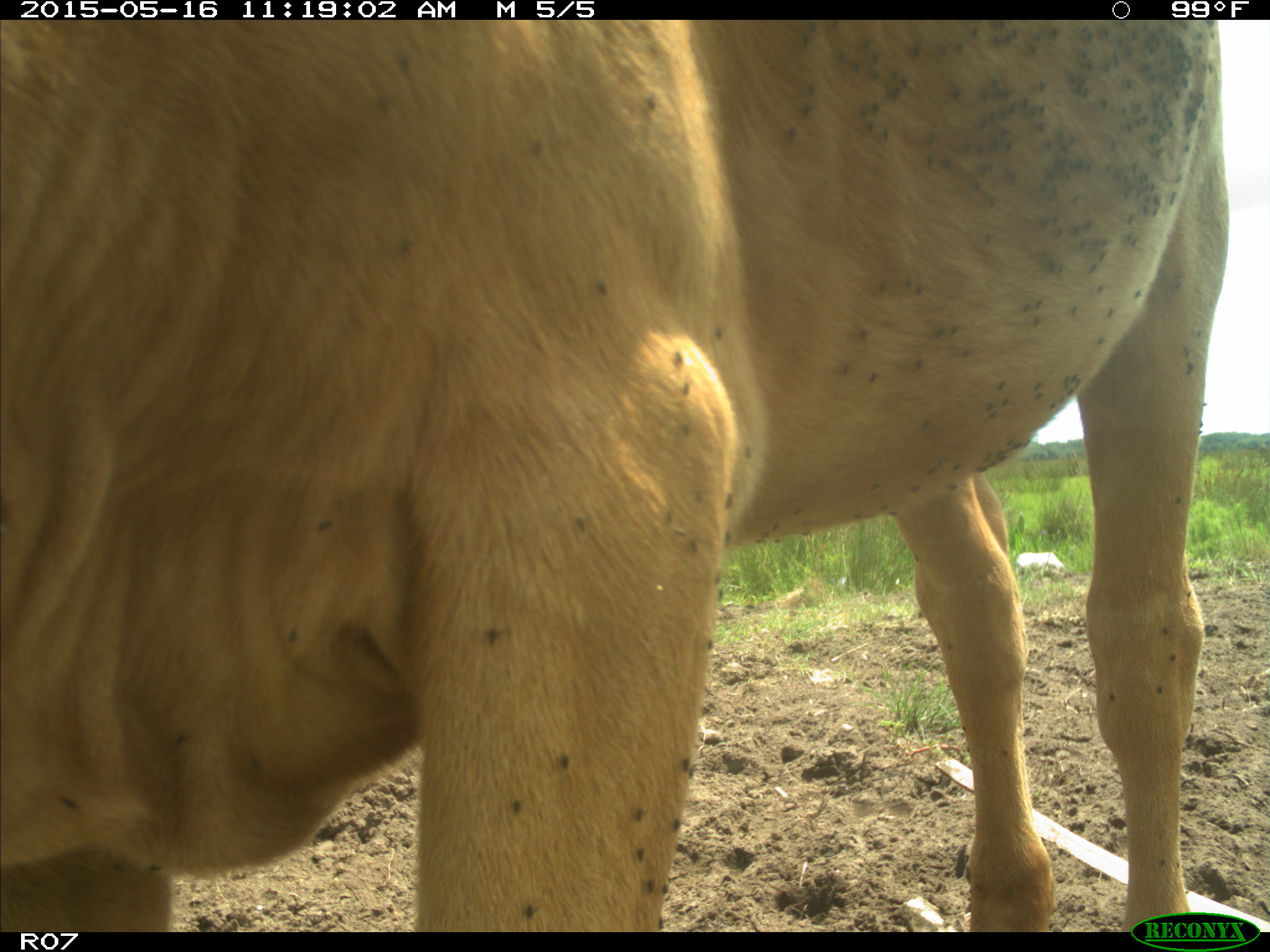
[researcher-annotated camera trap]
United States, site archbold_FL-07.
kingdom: Animalia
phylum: Chordata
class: Mammalia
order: Artiodactyla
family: Bovidae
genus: Bos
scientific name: Bos taurus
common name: domestic cow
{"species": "Bos taurus (domestic cow)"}